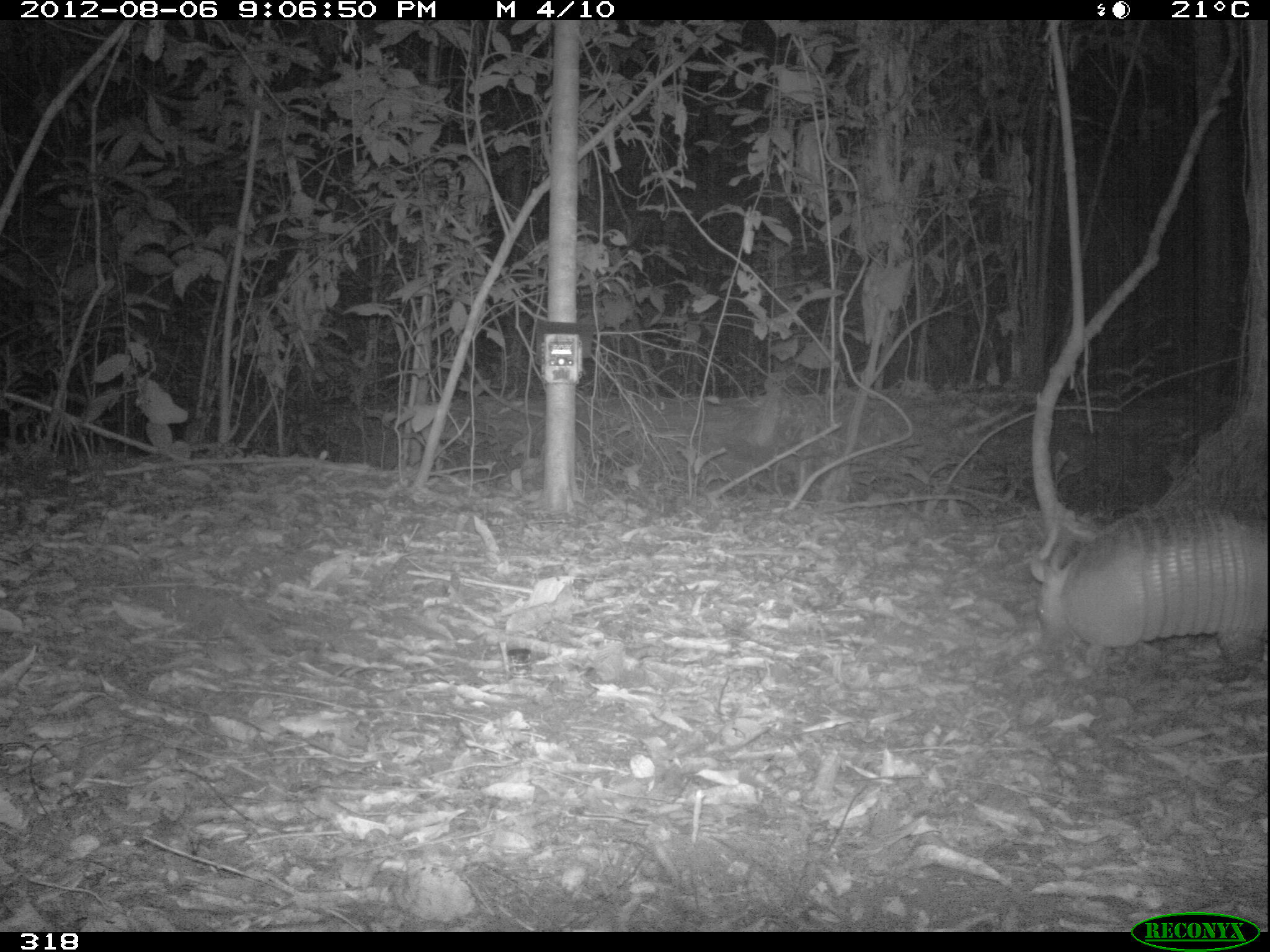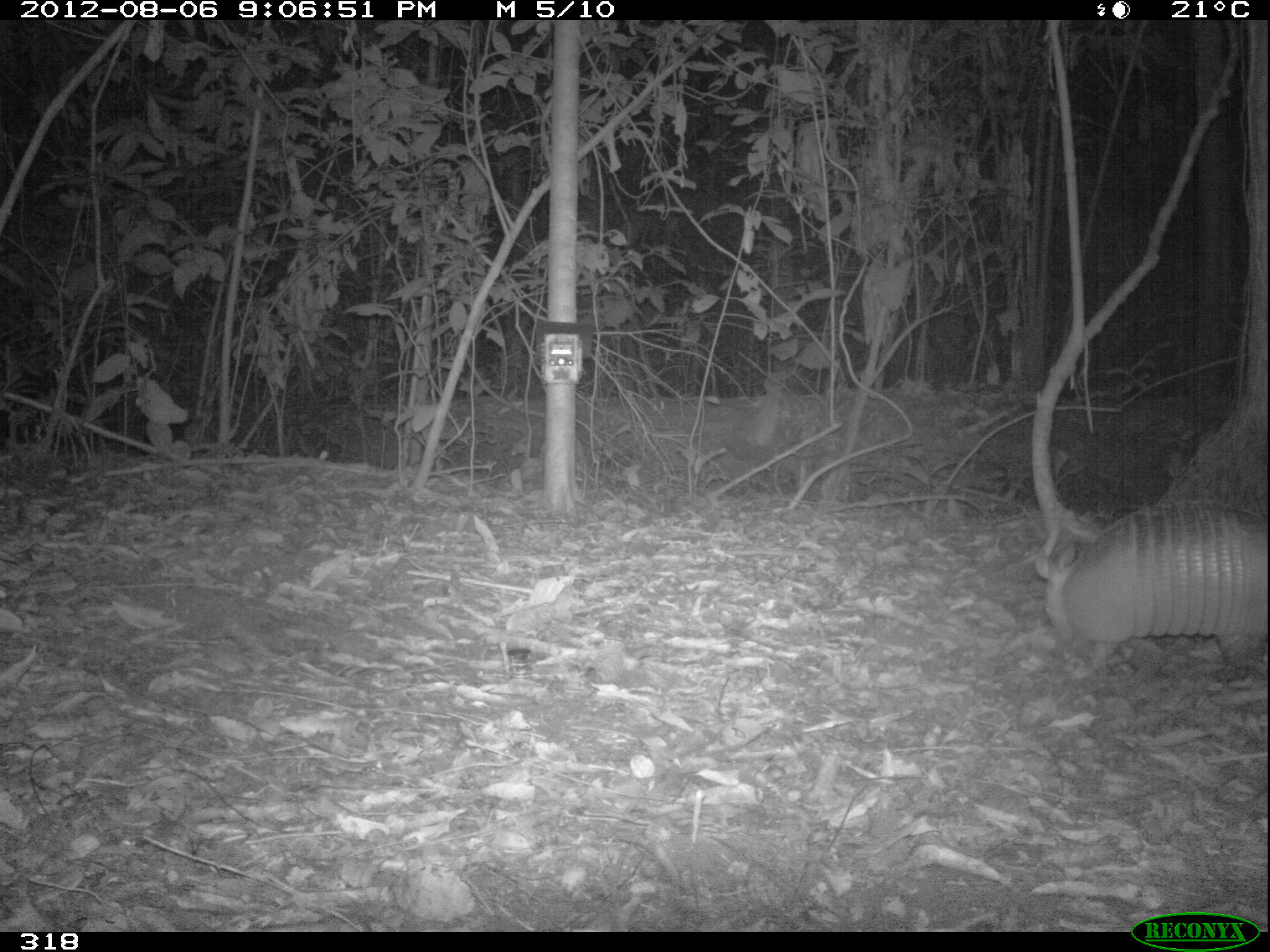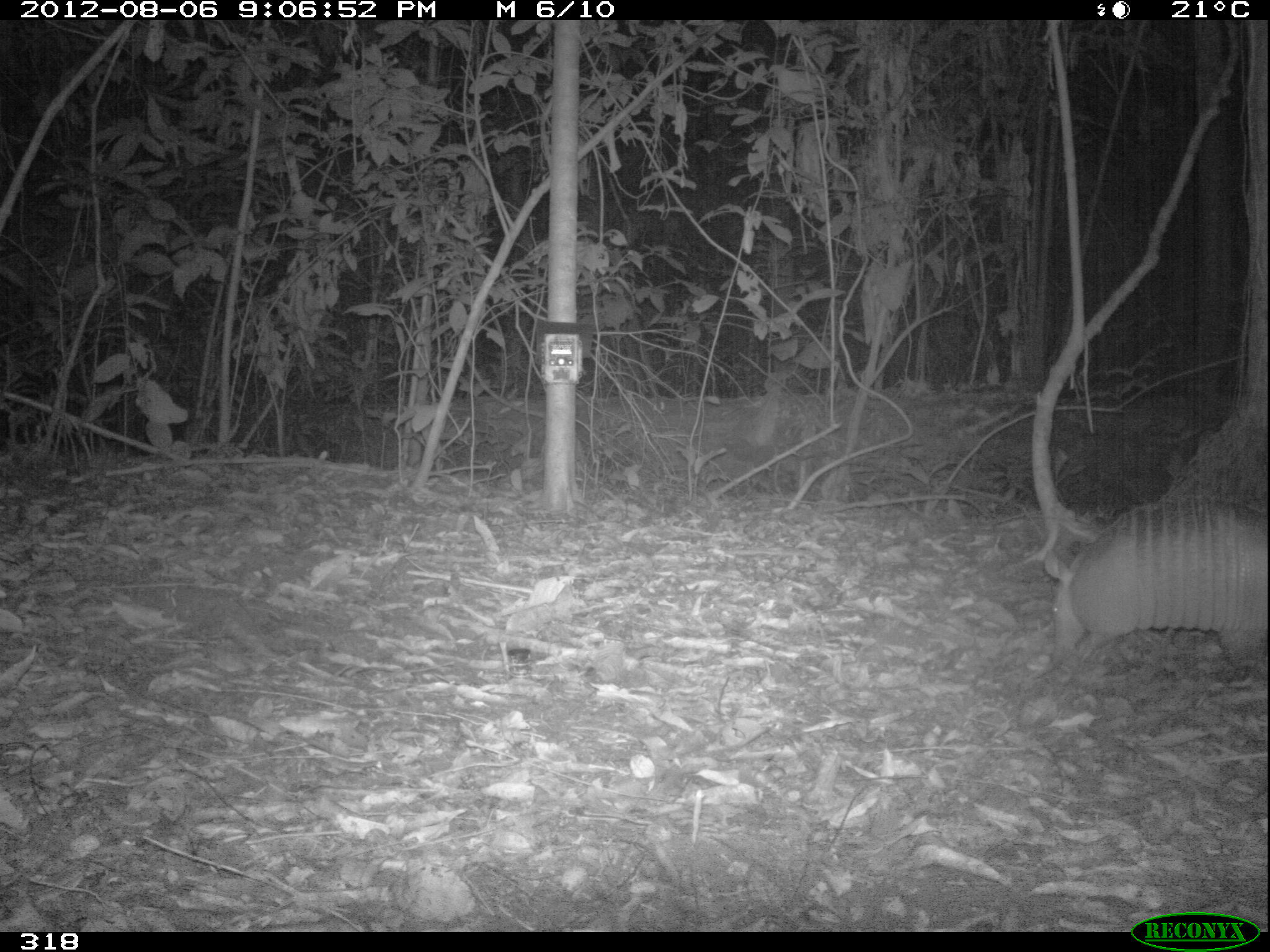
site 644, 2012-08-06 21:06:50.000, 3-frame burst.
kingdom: Animalia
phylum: Chordata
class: Mammalia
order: Cingulata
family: Dasypodidae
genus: Dasypus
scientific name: Dasypus novemcinctus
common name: nine-banded armadillo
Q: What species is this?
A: Dasypus novemcinctus (nine-banded armadillo).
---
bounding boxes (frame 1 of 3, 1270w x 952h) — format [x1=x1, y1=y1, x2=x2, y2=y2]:
dasypus novemcinctus: [x1=1029, y1=505, x2=1268, y2=666]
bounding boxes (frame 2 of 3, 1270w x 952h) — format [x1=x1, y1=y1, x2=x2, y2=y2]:
dasypus novemcinctus: [x1=1030, y1=497, x2=1268, y2=676]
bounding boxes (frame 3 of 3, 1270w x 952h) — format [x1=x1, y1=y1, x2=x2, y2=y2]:
dasypus novemcinctus: [x1=1042, y1=497, x2=1269, y2=674]